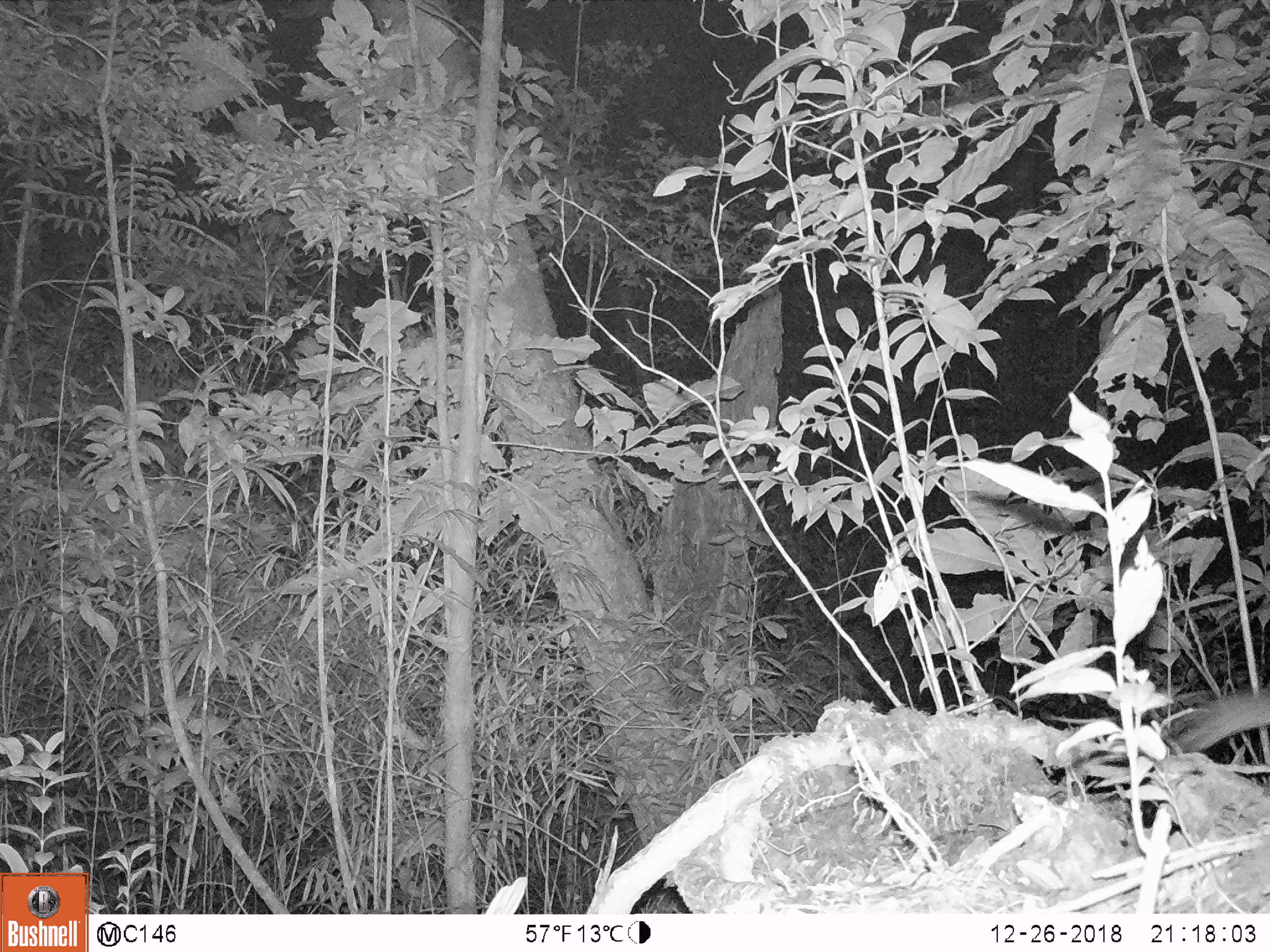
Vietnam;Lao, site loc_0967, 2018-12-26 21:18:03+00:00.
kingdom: Animalia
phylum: Chordata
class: Mammalia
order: Rodentia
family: Muridae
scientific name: Muridae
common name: old-world mice and rats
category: unidentified murid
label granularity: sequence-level